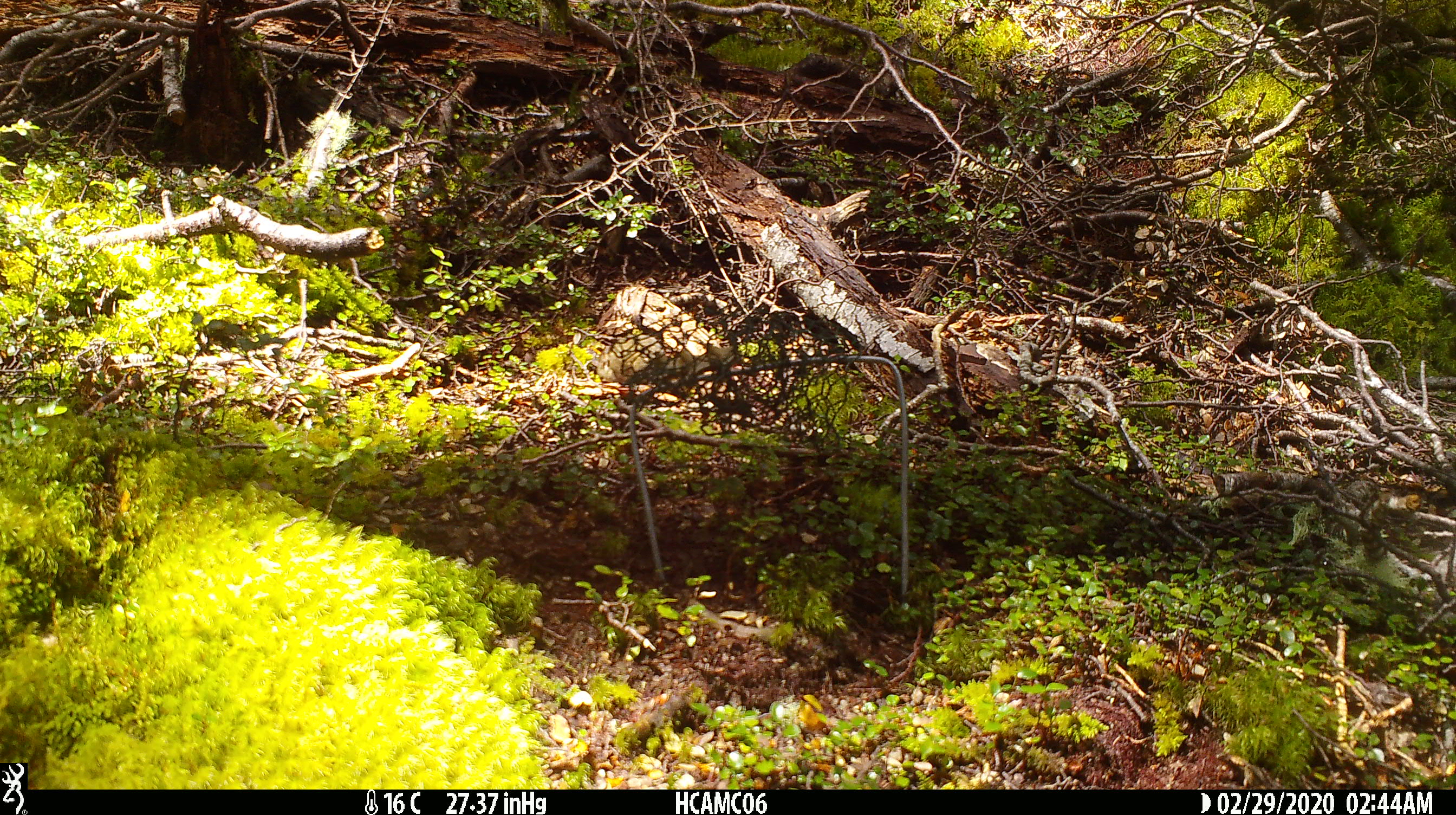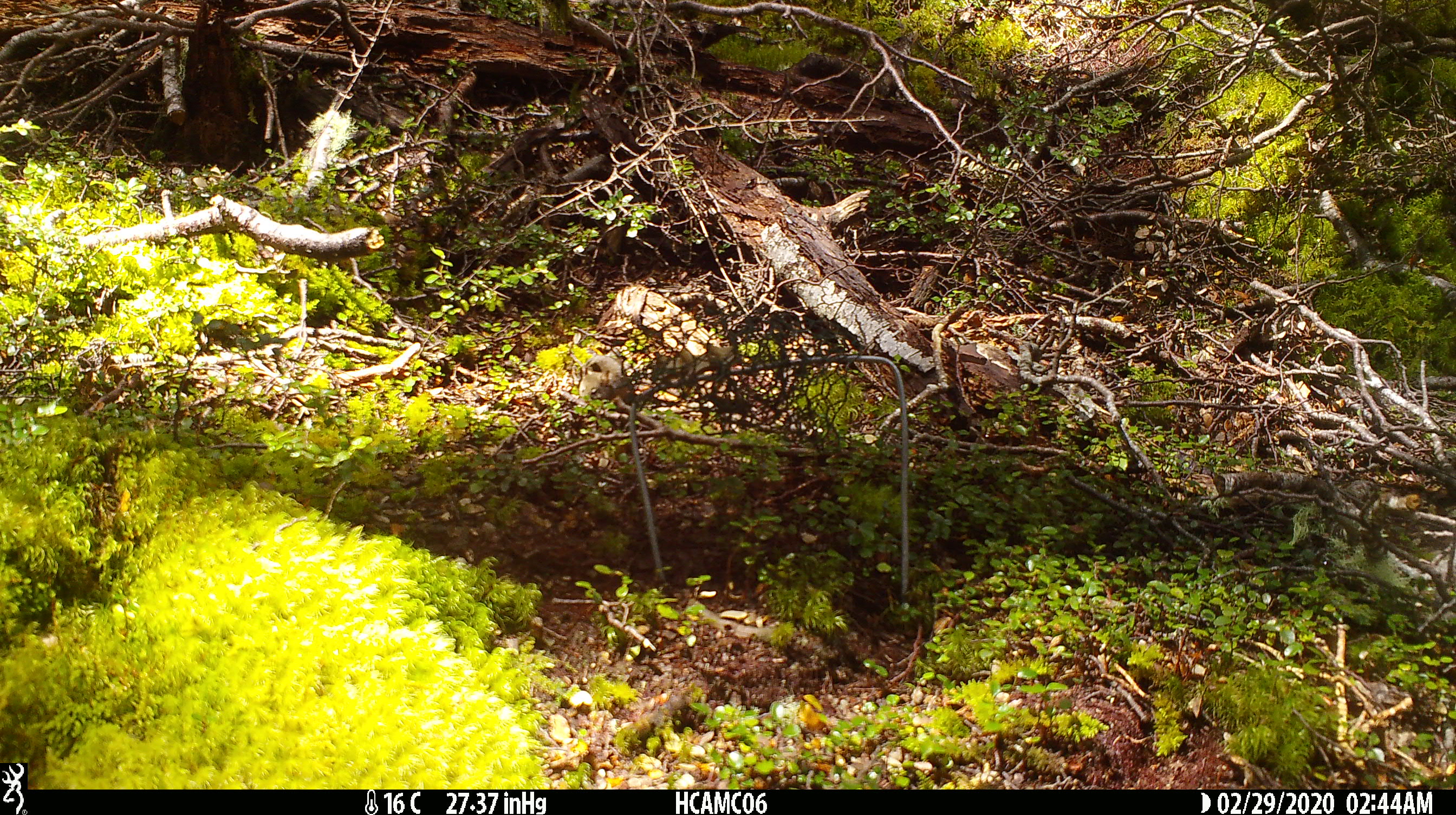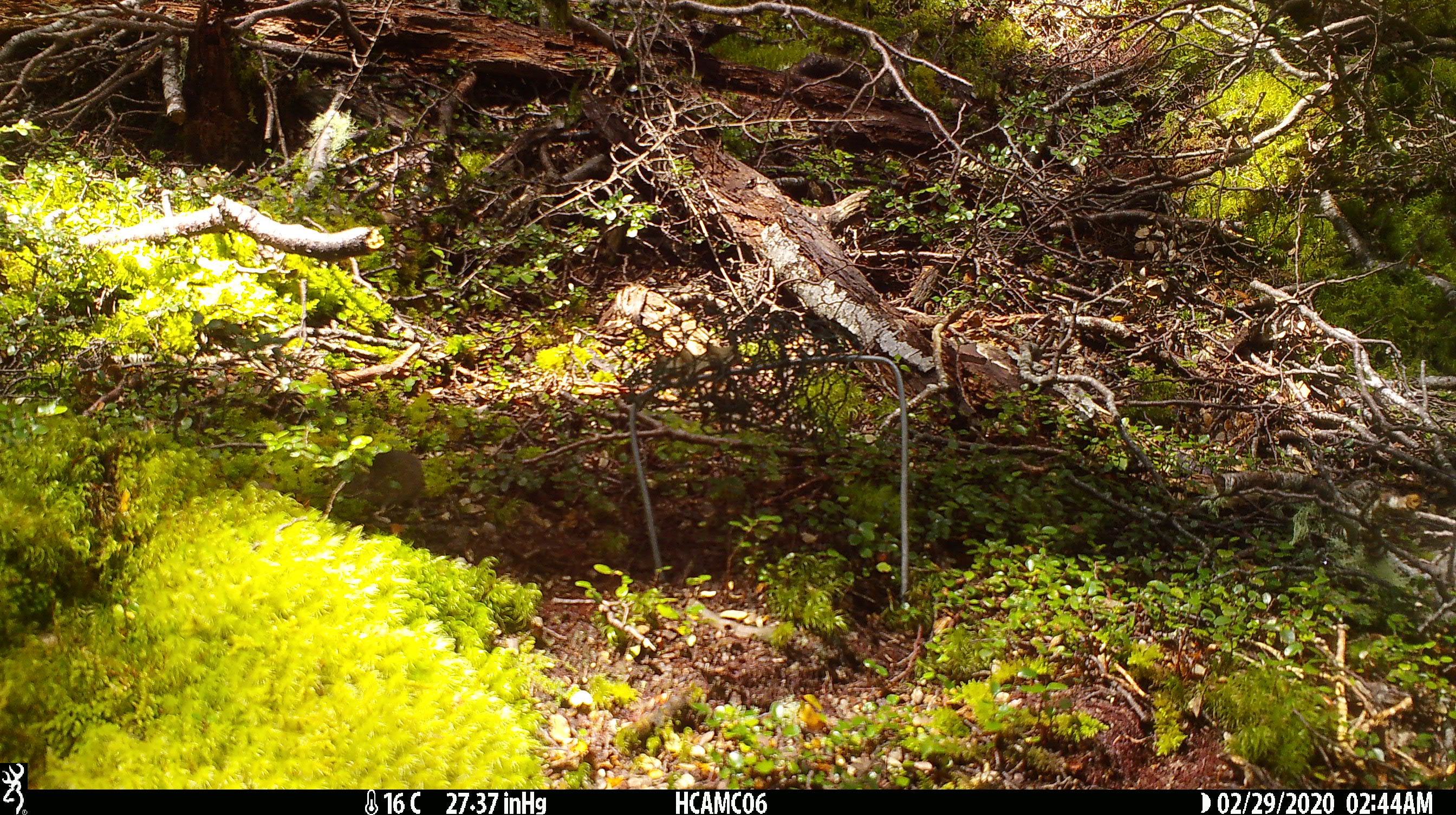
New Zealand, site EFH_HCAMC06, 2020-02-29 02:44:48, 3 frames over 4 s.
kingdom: Animalia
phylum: Chordata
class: Mammalia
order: Rodentia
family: Muridae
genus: Mus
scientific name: Mus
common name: mouse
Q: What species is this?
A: Mouse (Mus).